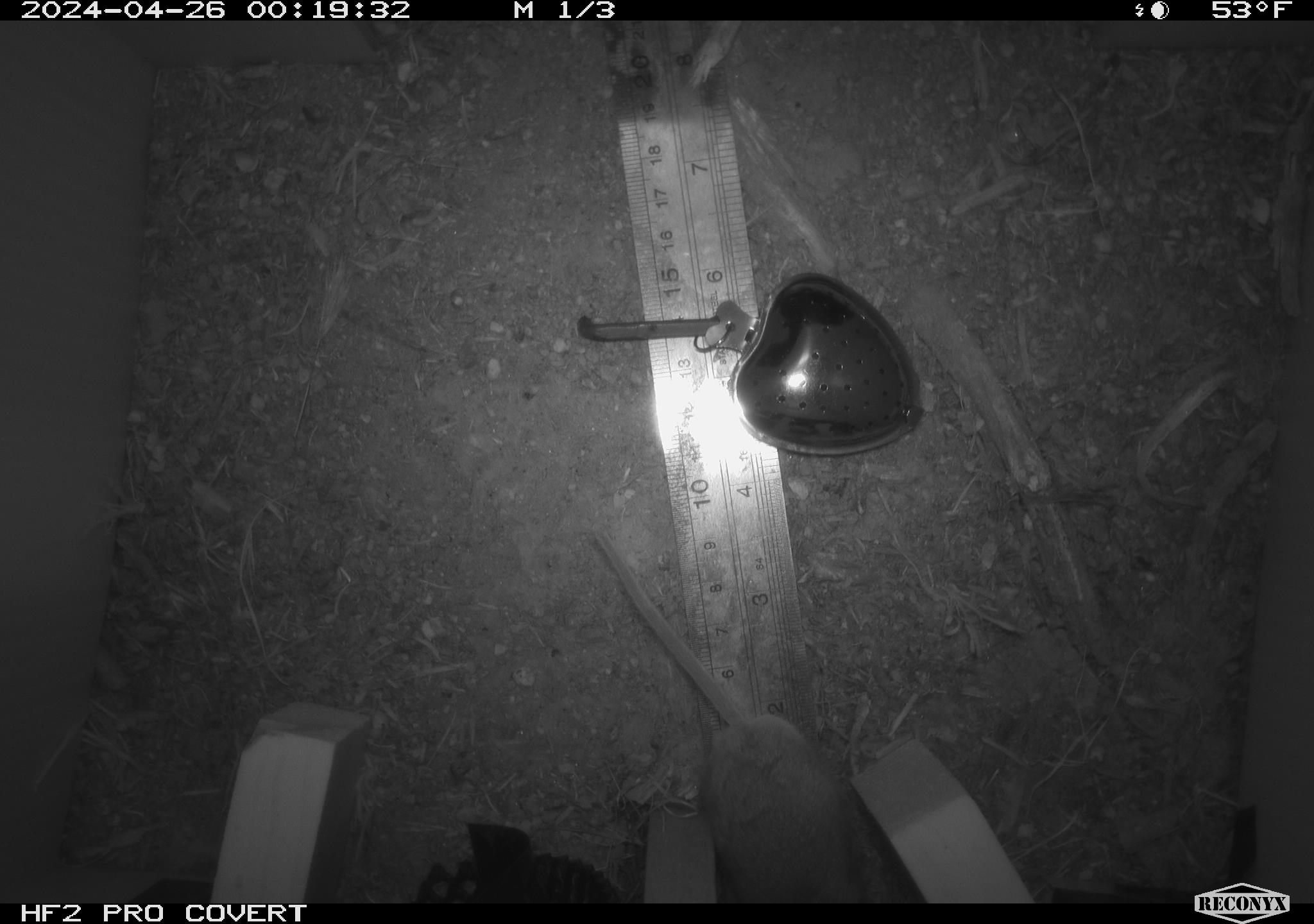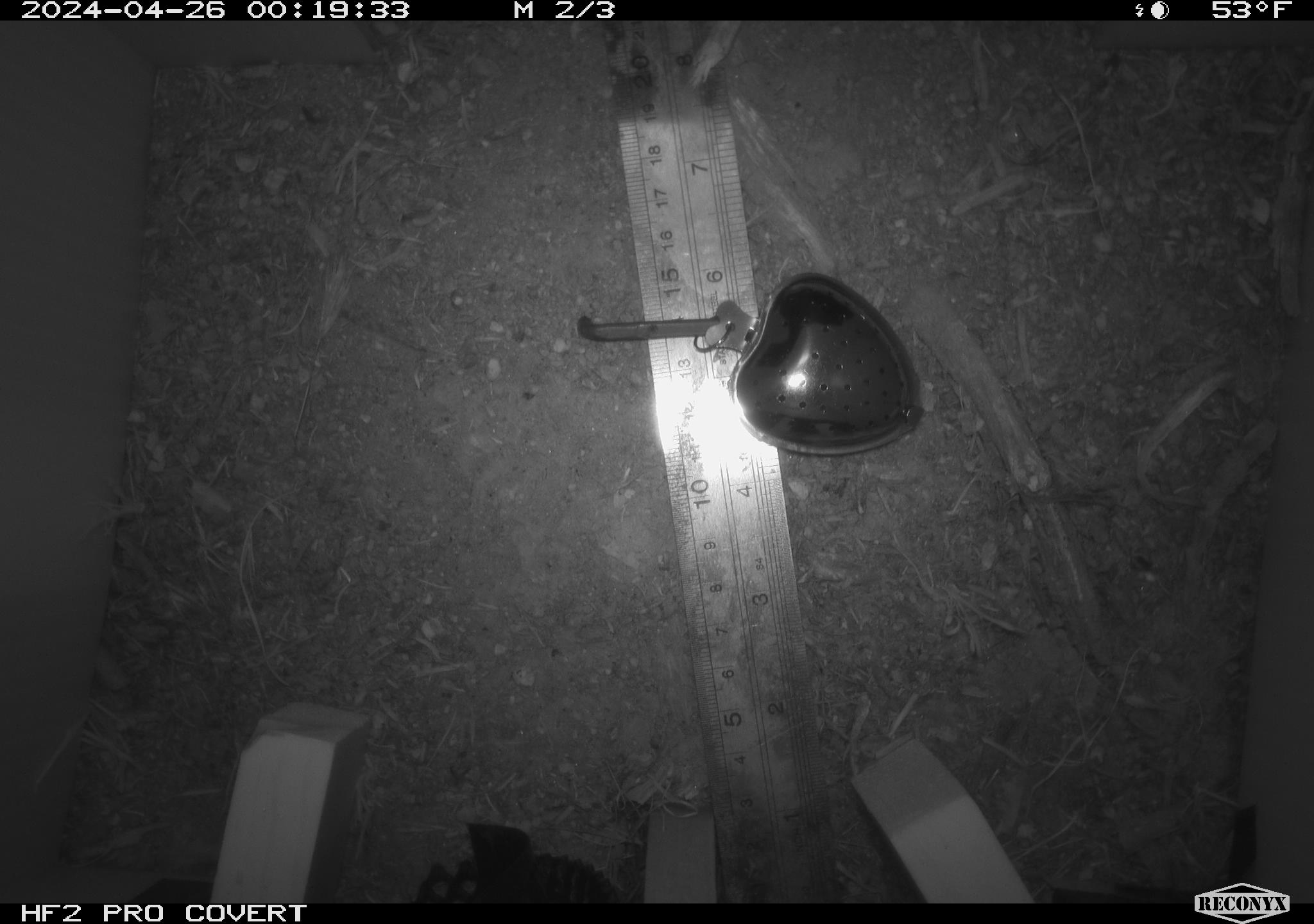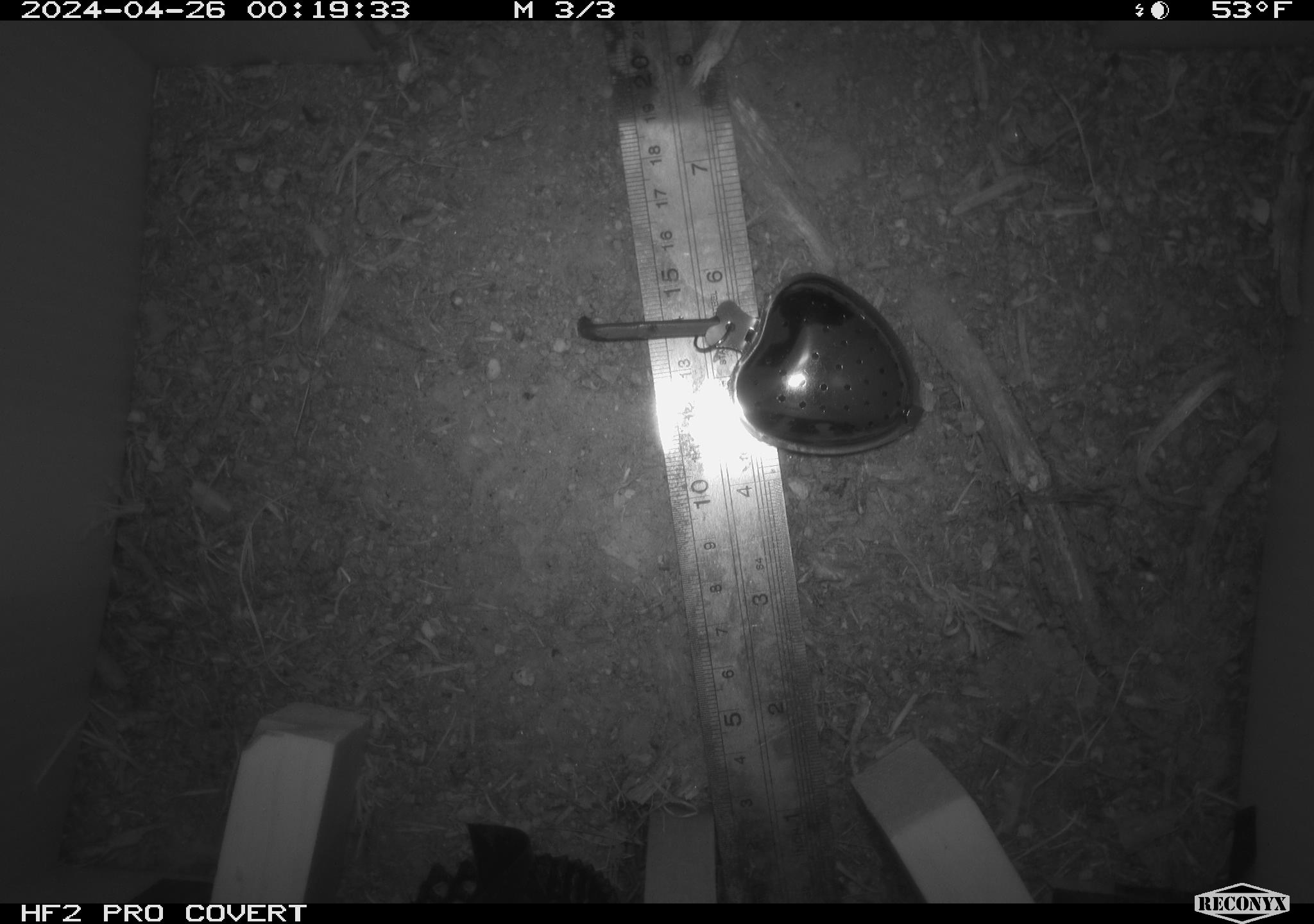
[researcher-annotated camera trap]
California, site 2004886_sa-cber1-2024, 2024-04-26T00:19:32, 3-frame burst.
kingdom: Animalia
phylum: Chordata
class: Mammalia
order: Rodentia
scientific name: Rodentia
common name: mouse species